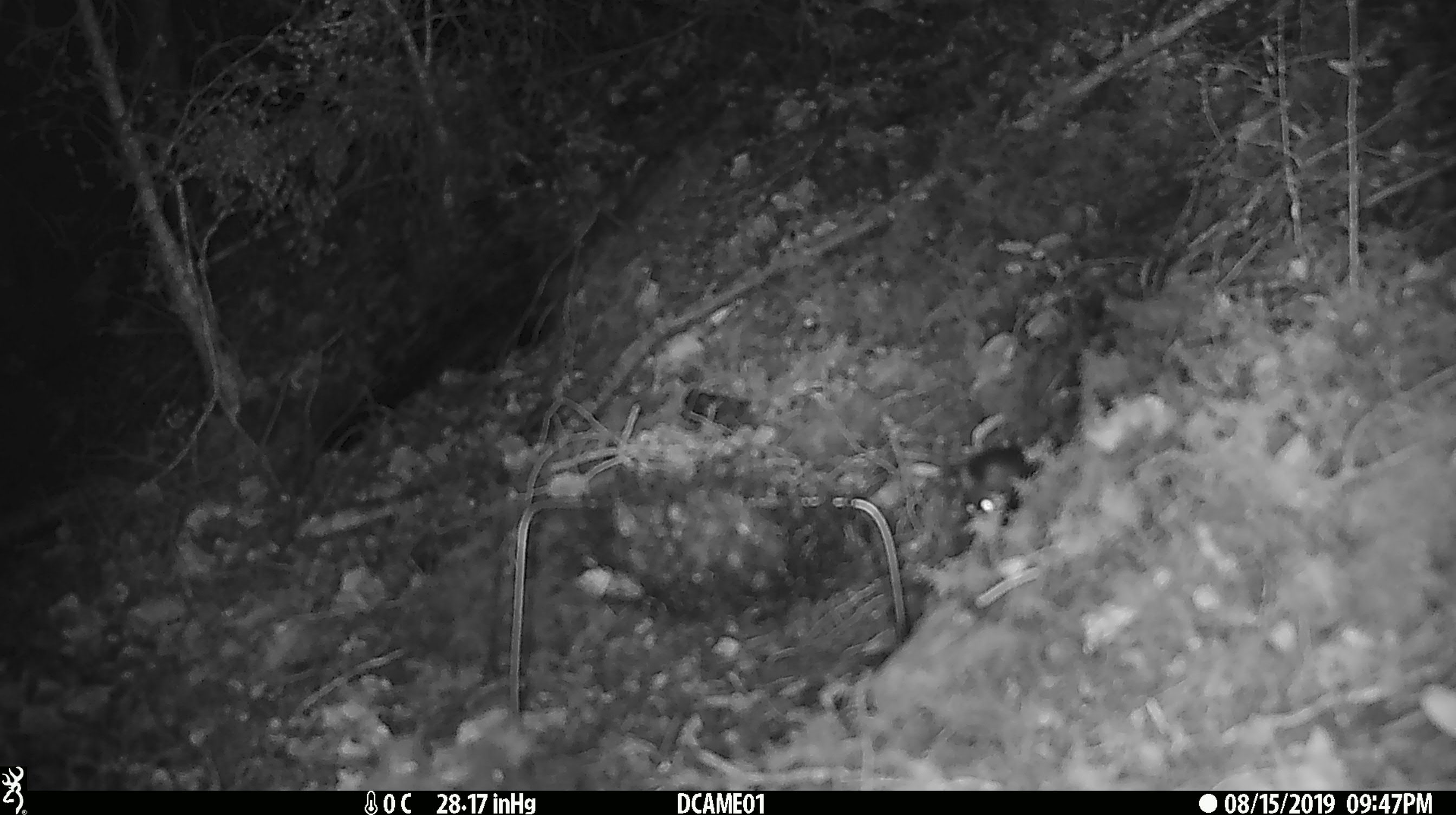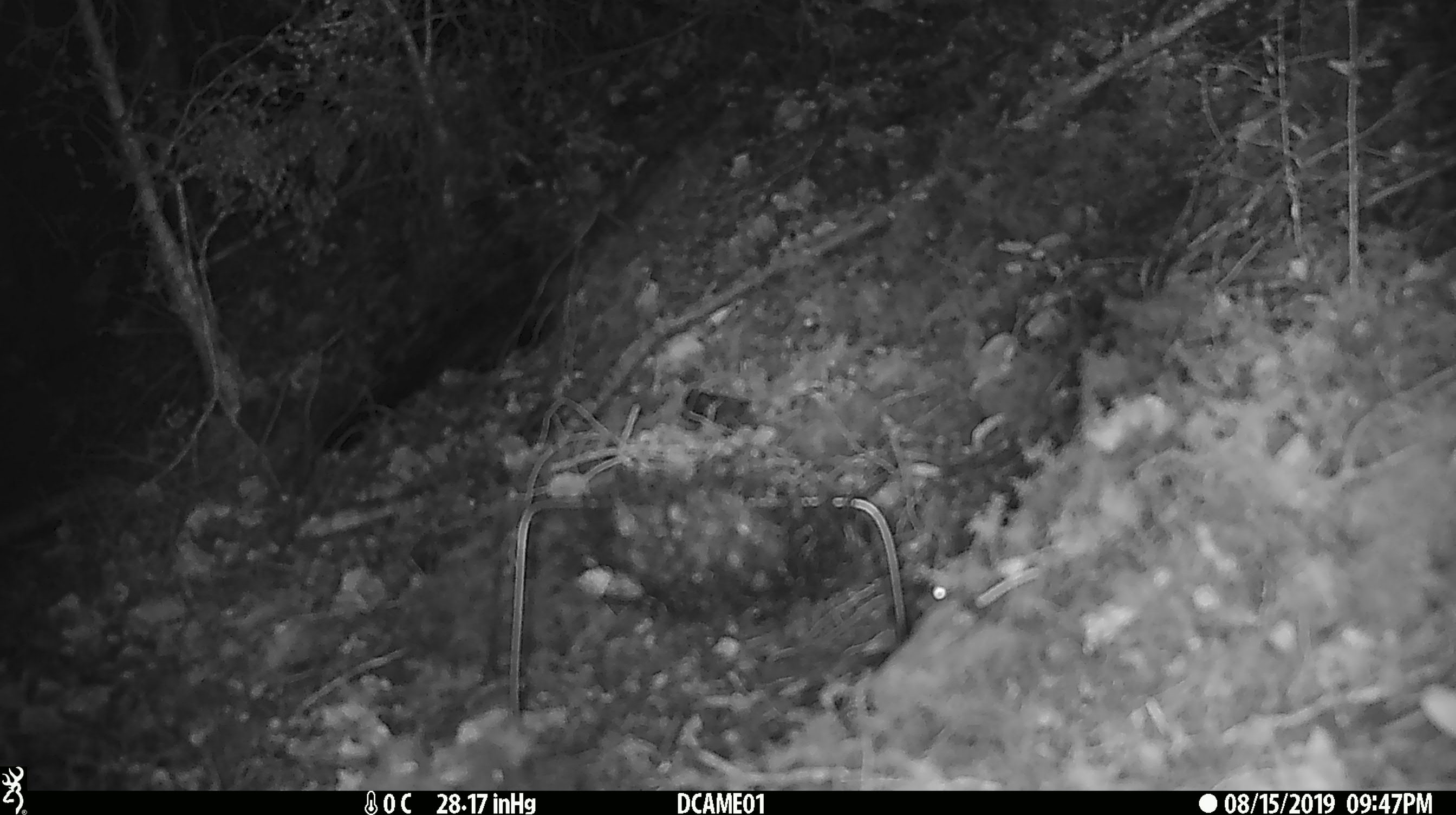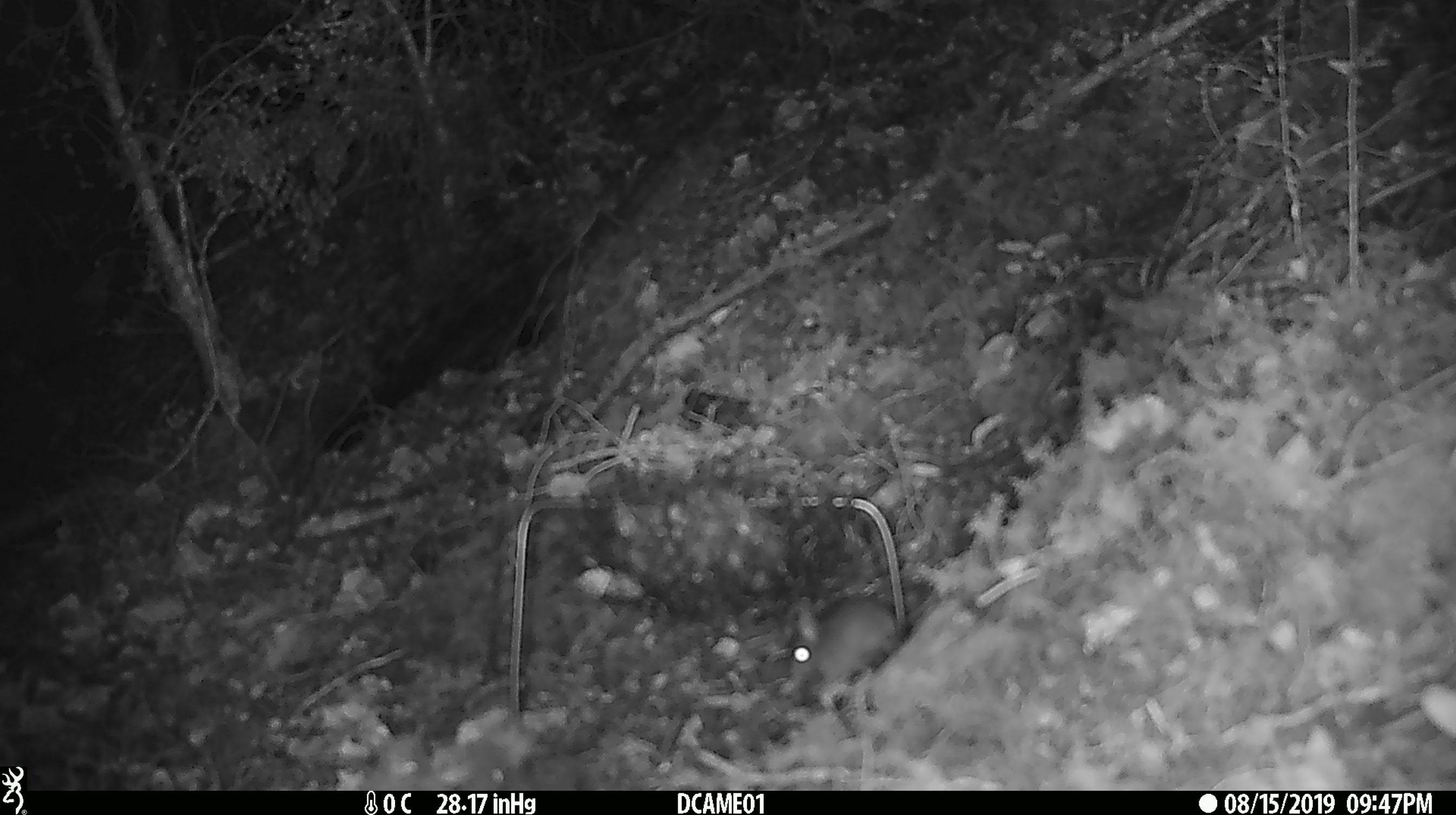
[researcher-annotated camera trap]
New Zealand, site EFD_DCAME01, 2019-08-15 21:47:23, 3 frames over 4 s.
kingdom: Animalia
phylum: Chordata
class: Mammalia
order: Rodentia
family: Muridae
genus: Mus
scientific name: Mus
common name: mouse